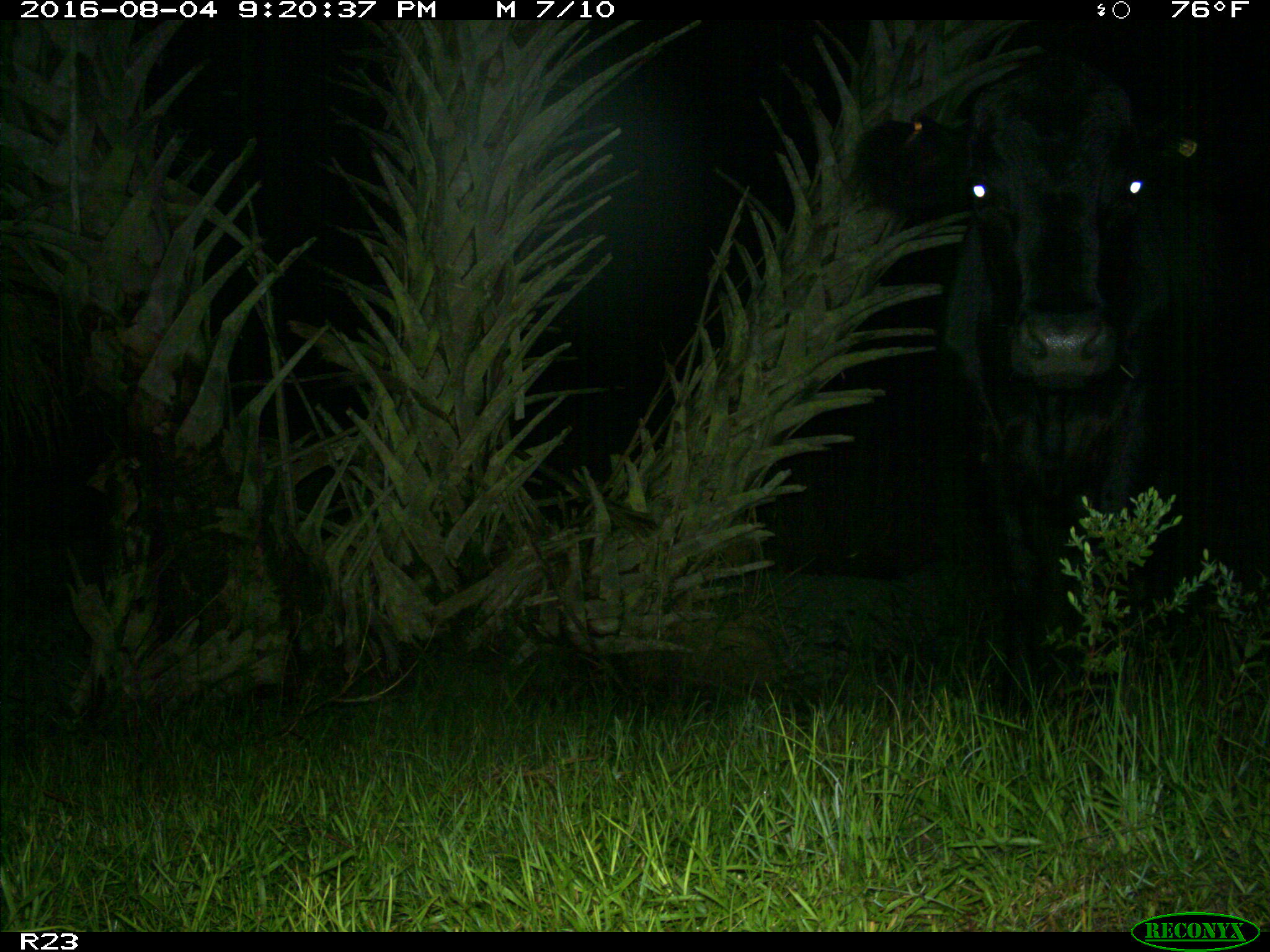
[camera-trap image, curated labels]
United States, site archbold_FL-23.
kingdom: Animalia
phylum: Chordata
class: Mammalia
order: Artiodactyla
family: Bovidae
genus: Bos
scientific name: Bos taurus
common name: domestic cow